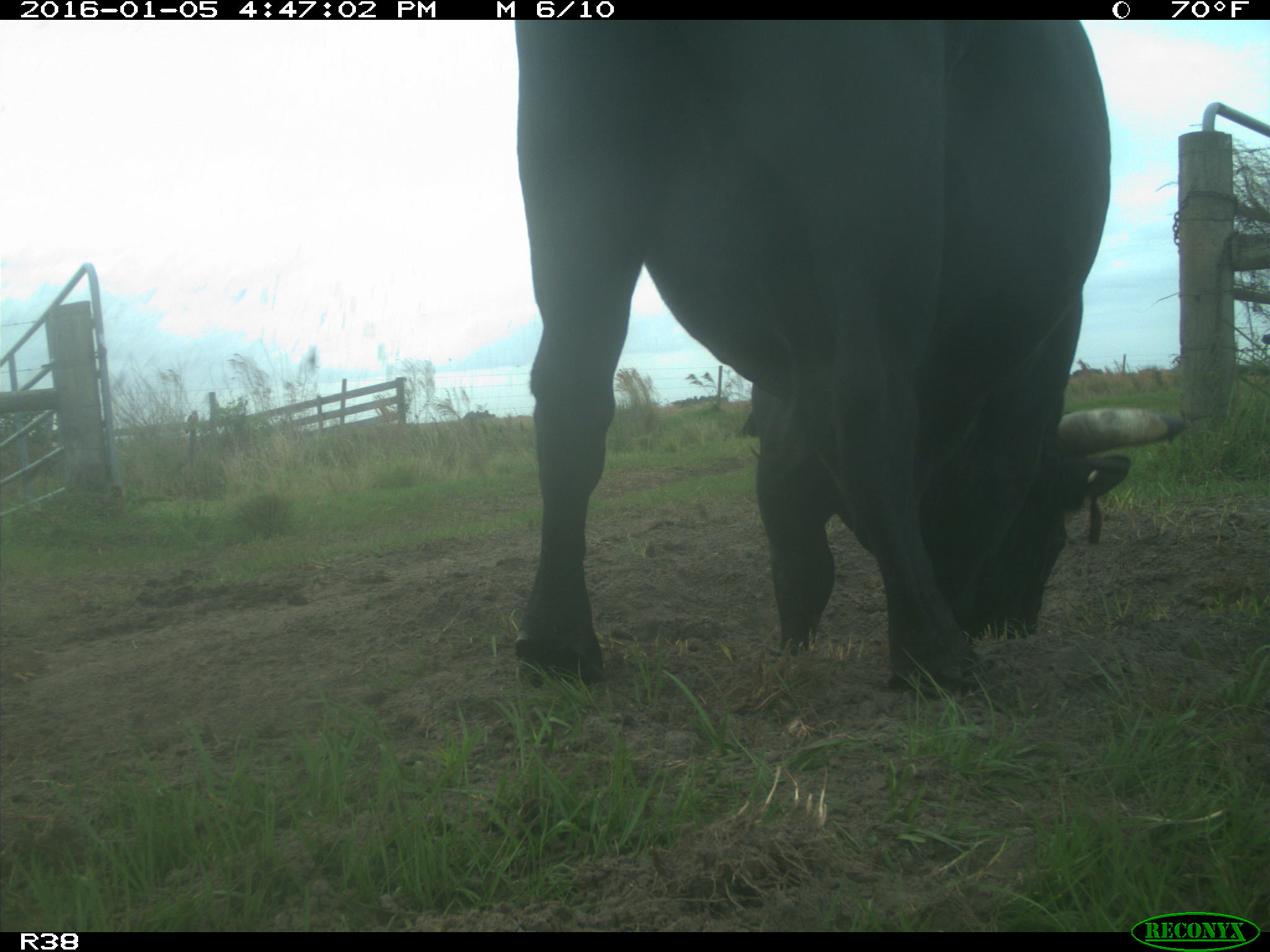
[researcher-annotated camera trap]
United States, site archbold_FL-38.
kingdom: Animalia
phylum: Chordata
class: Mammalia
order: Artiodactyla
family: Bovidae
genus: Bos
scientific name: Bos taurus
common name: domestic cow